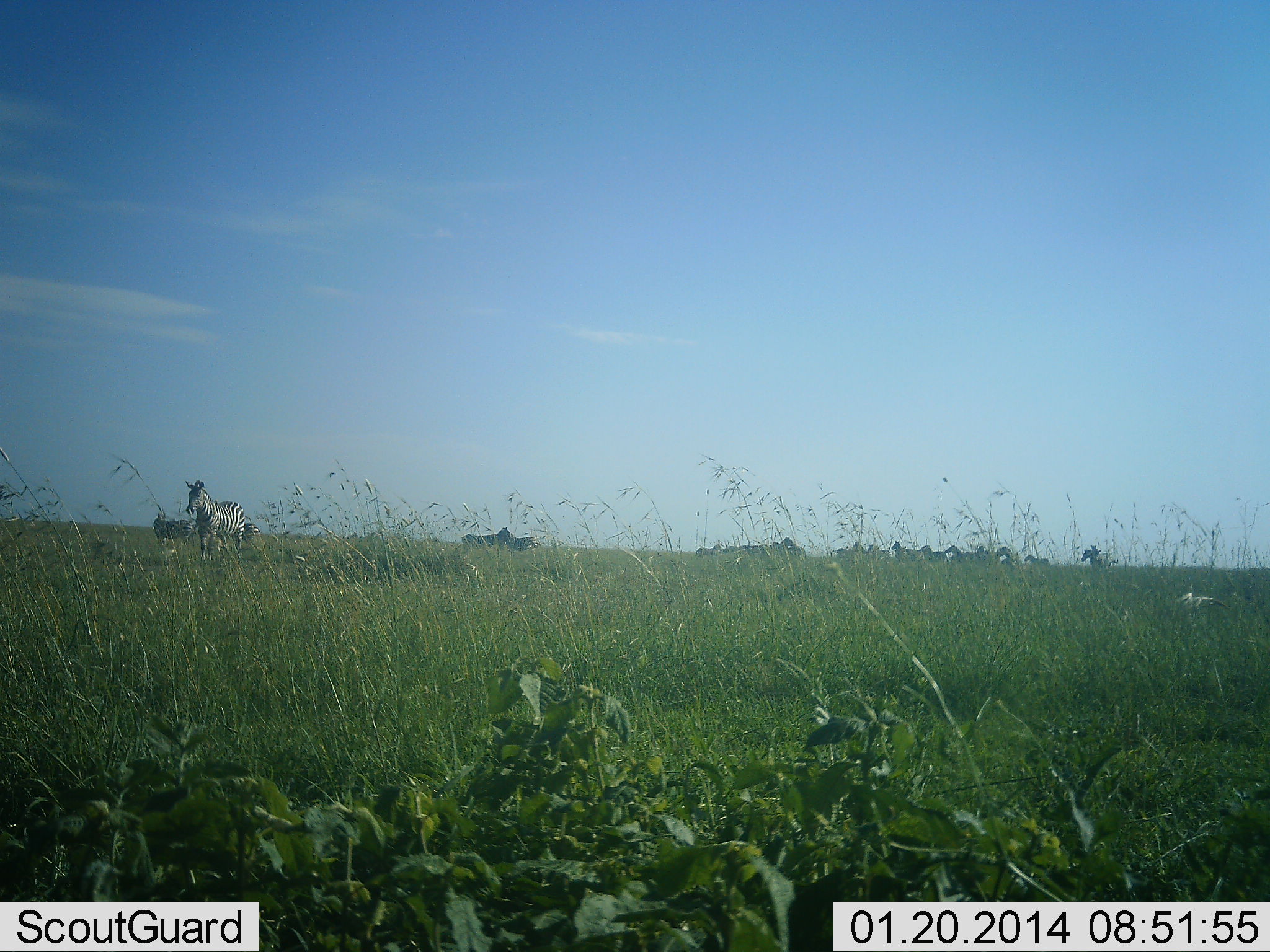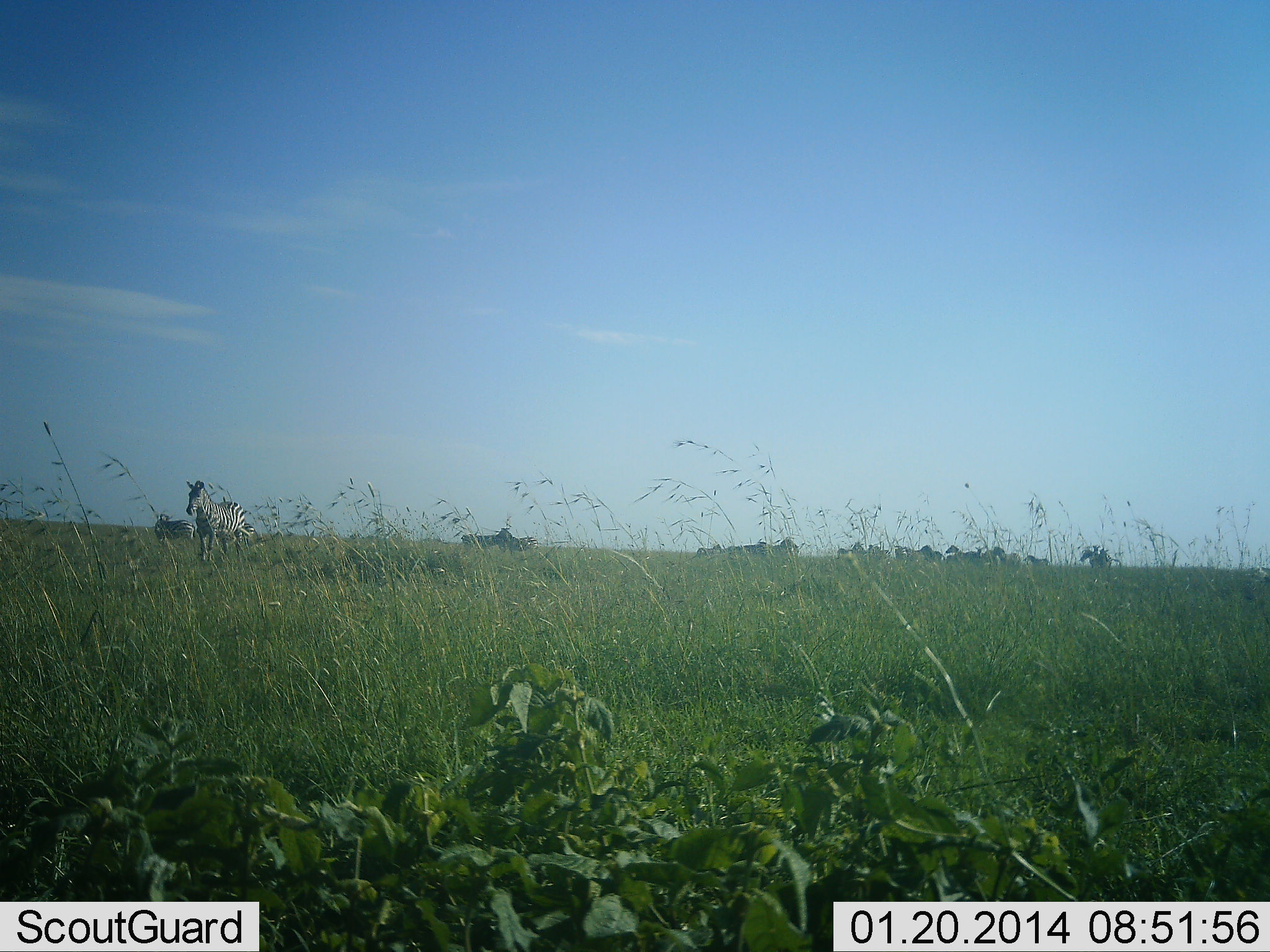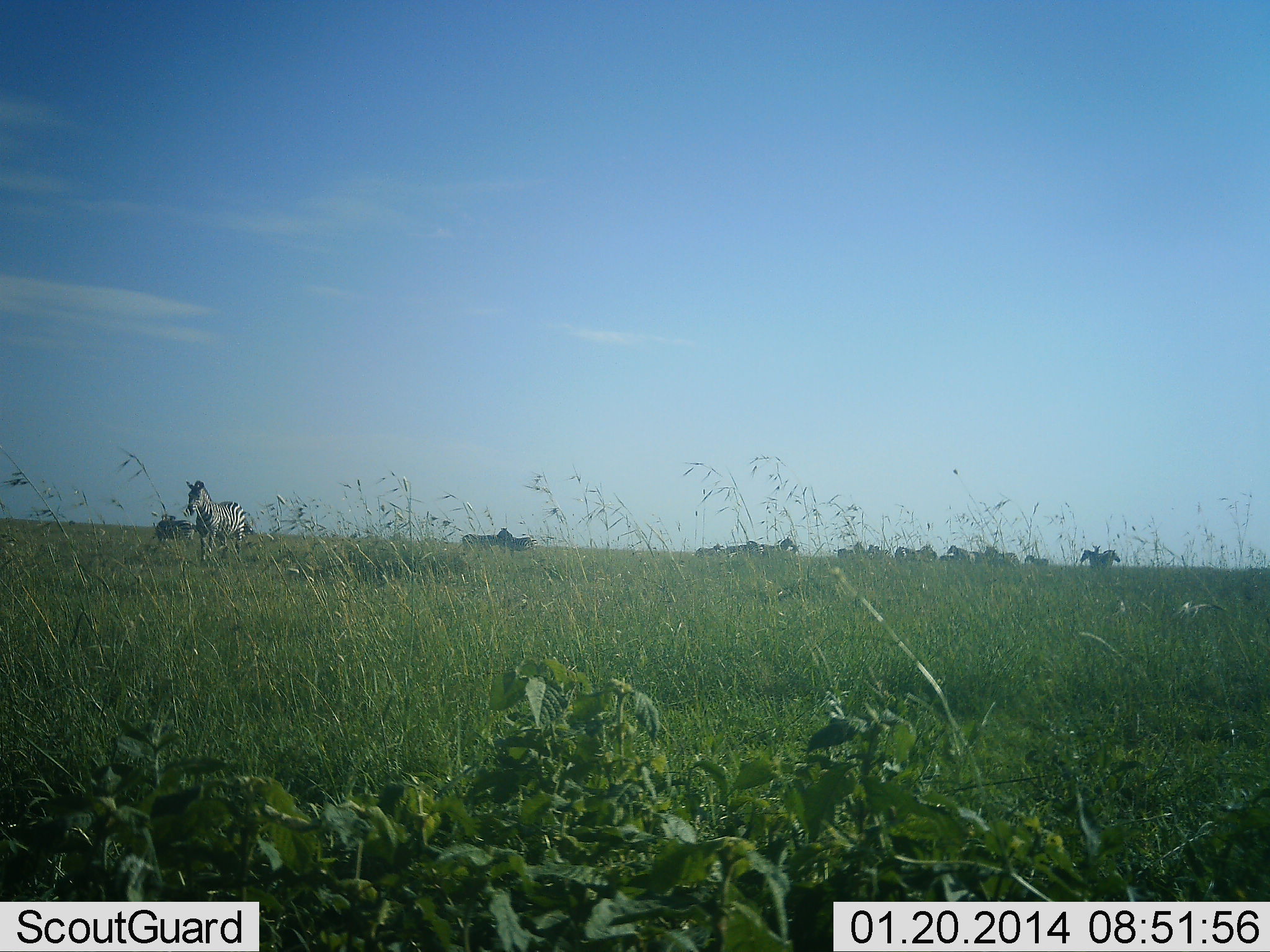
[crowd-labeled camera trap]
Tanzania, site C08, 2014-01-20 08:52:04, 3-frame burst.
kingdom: Animalia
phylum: Chordata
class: Mammalia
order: Perissodactyla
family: Equidae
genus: Equus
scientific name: Equus quagga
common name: plains zebra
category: zebra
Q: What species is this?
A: Zebra (plains zebra) (Equus quagga).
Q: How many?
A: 11-50.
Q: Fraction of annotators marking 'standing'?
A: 80%.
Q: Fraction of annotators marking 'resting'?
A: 10%.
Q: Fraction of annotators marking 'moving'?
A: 30%.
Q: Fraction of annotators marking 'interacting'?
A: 0%.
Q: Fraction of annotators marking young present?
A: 0%.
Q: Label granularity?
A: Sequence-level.